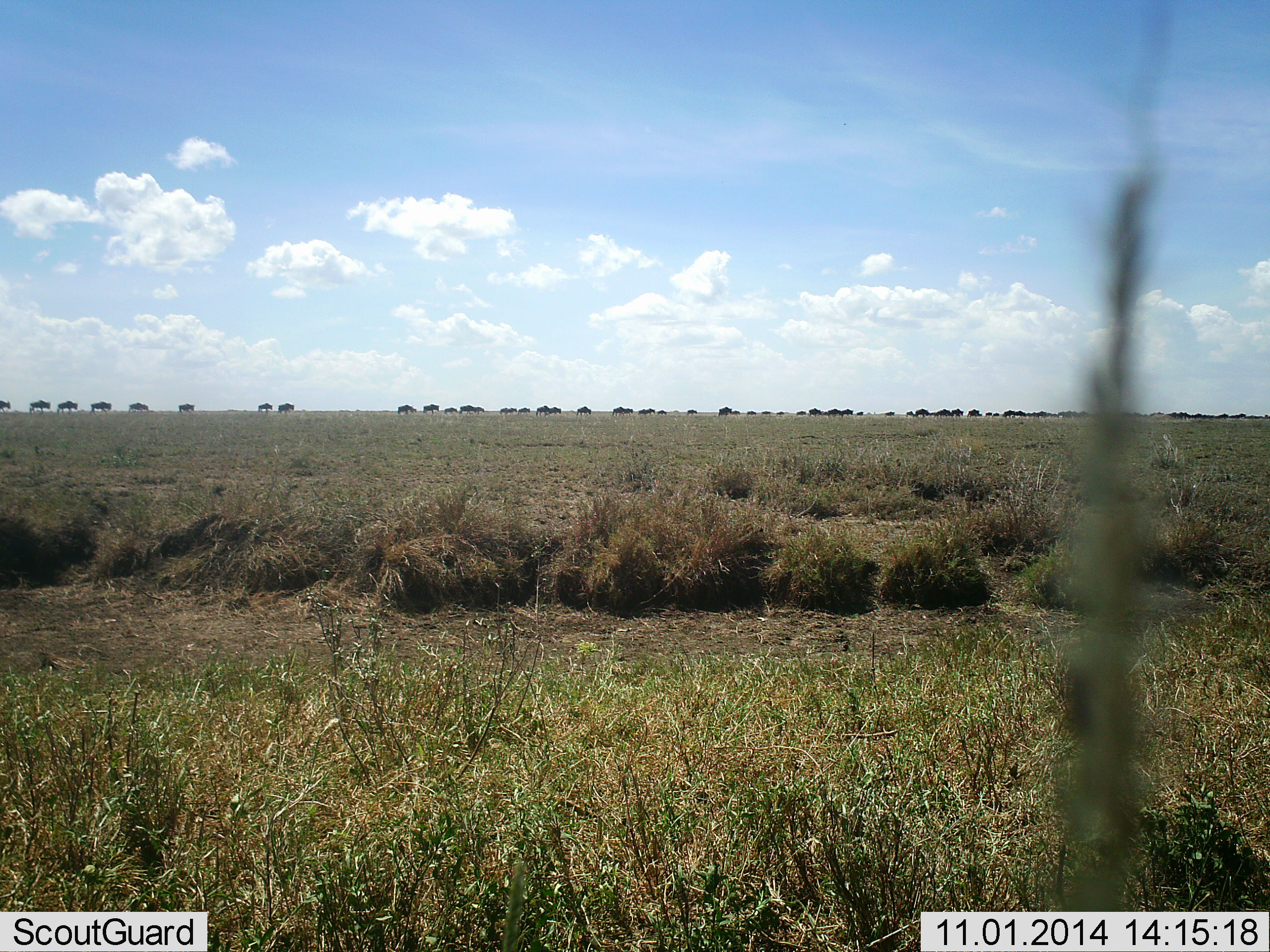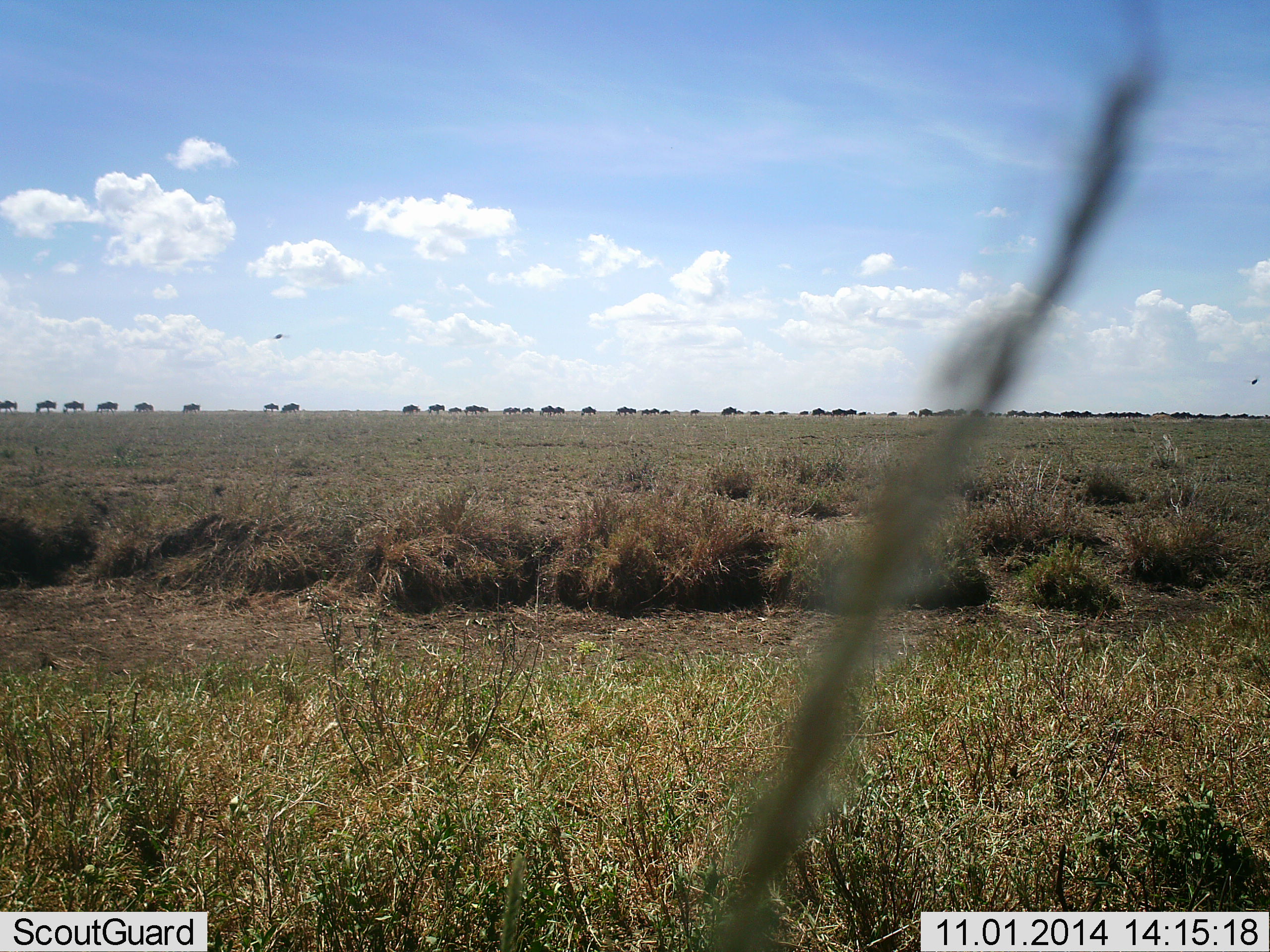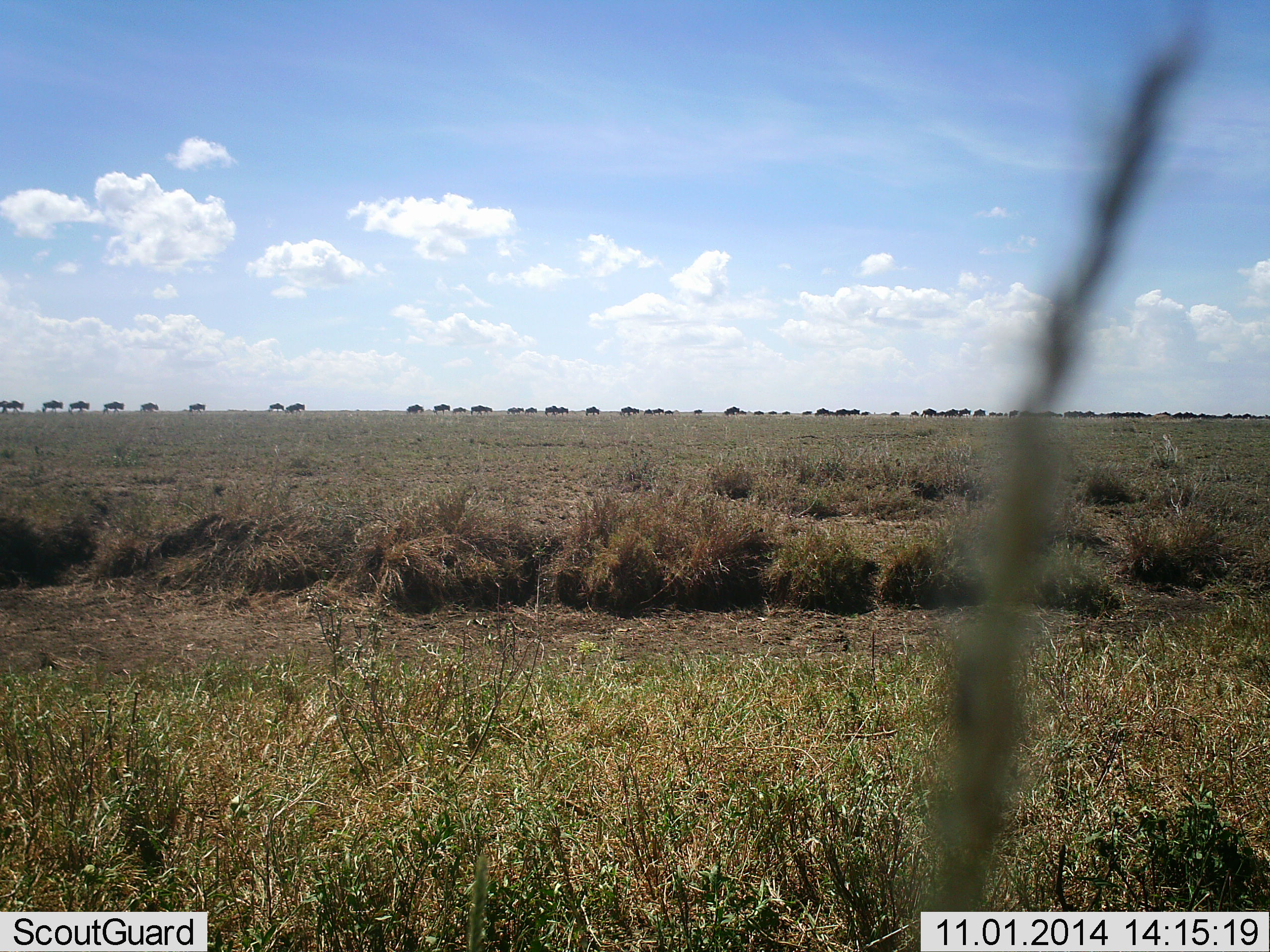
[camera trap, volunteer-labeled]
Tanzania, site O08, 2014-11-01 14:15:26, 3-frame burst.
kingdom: Animalia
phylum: Chordata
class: Mammalia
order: Artiodactyla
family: Bovidae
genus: Connochaetes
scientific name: Connochaetes taurinus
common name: blue wildebeest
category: wildebeest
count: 51+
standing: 0%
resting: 0%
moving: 100%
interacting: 0%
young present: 0%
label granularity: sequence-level